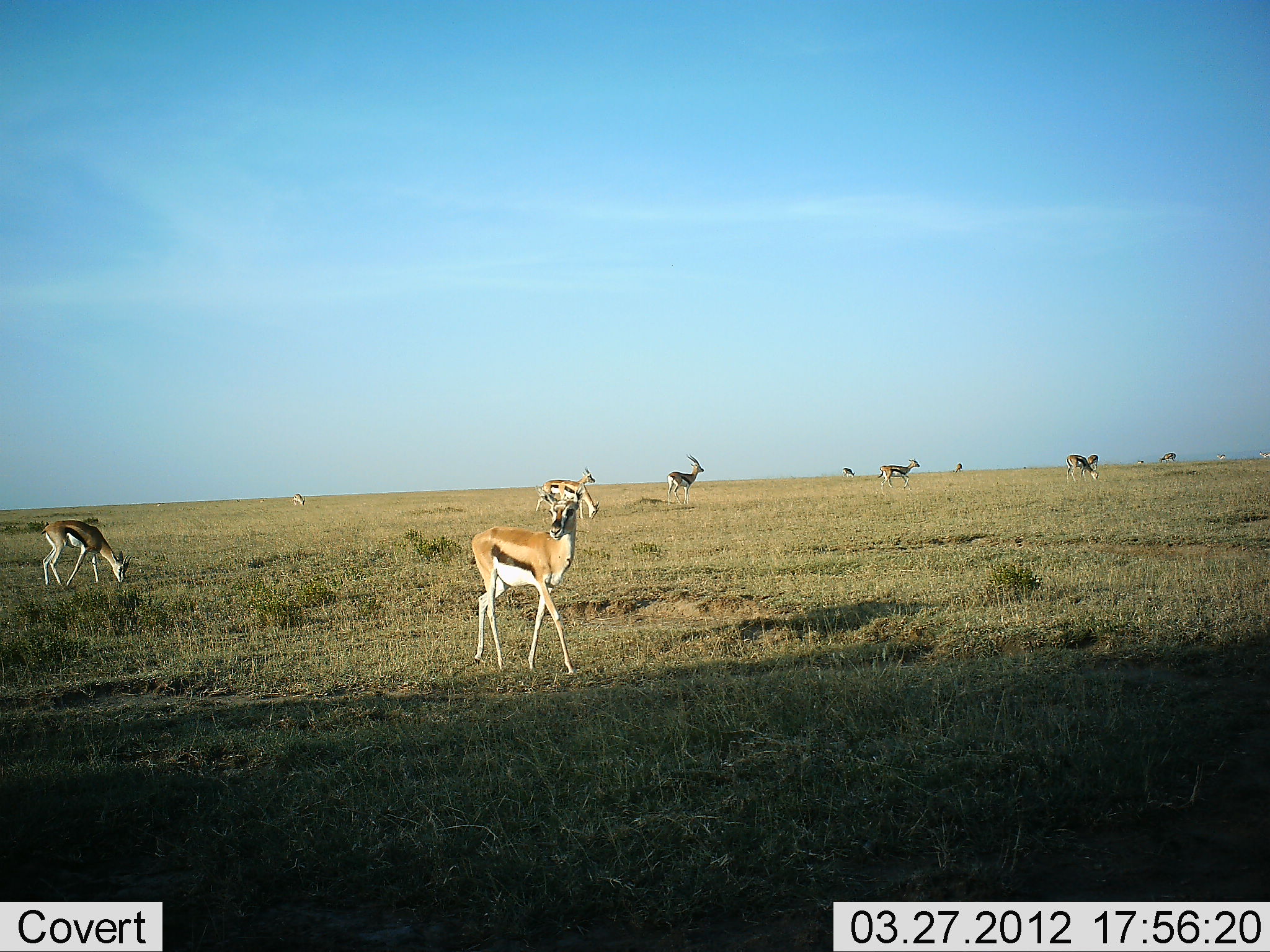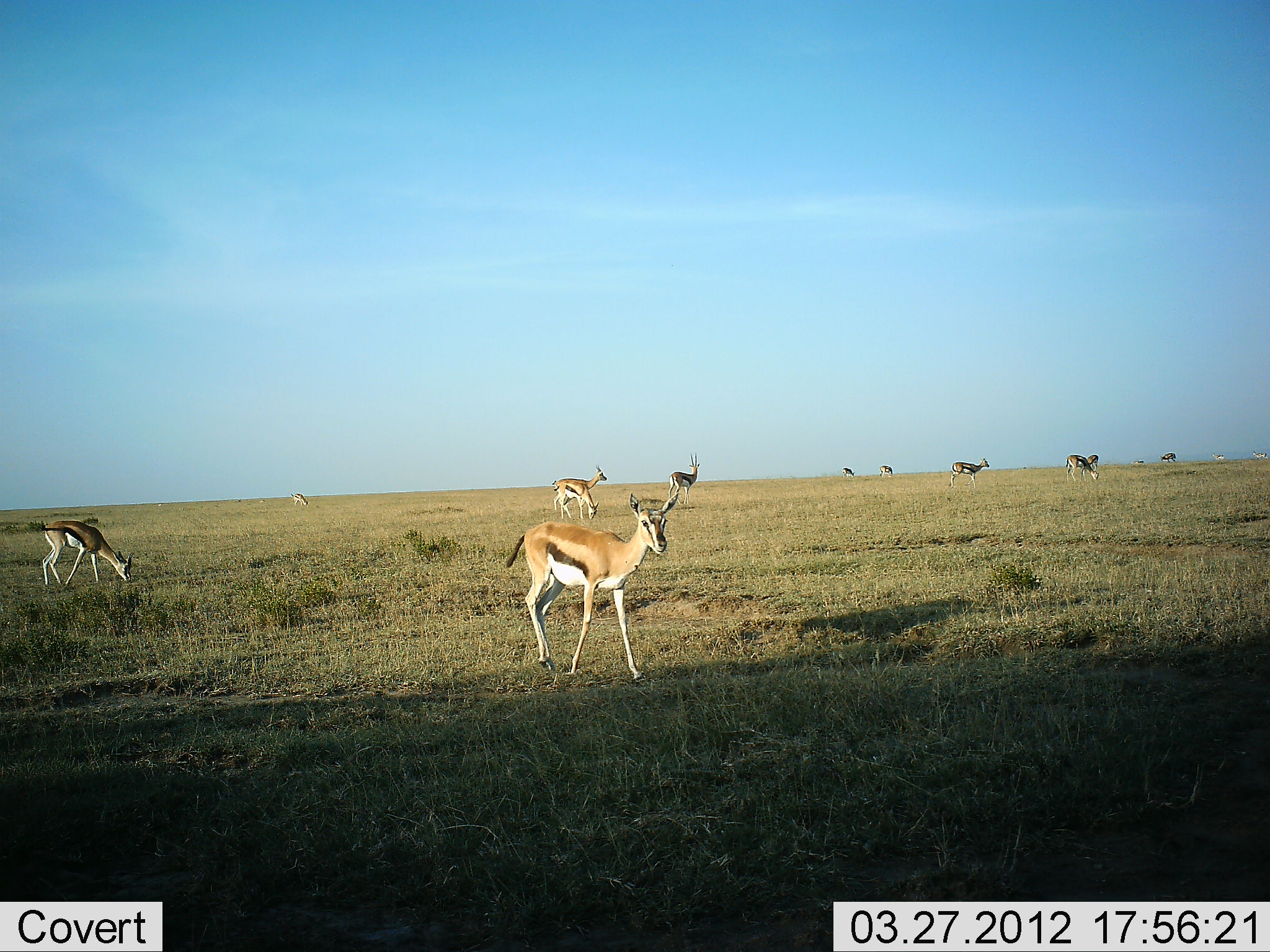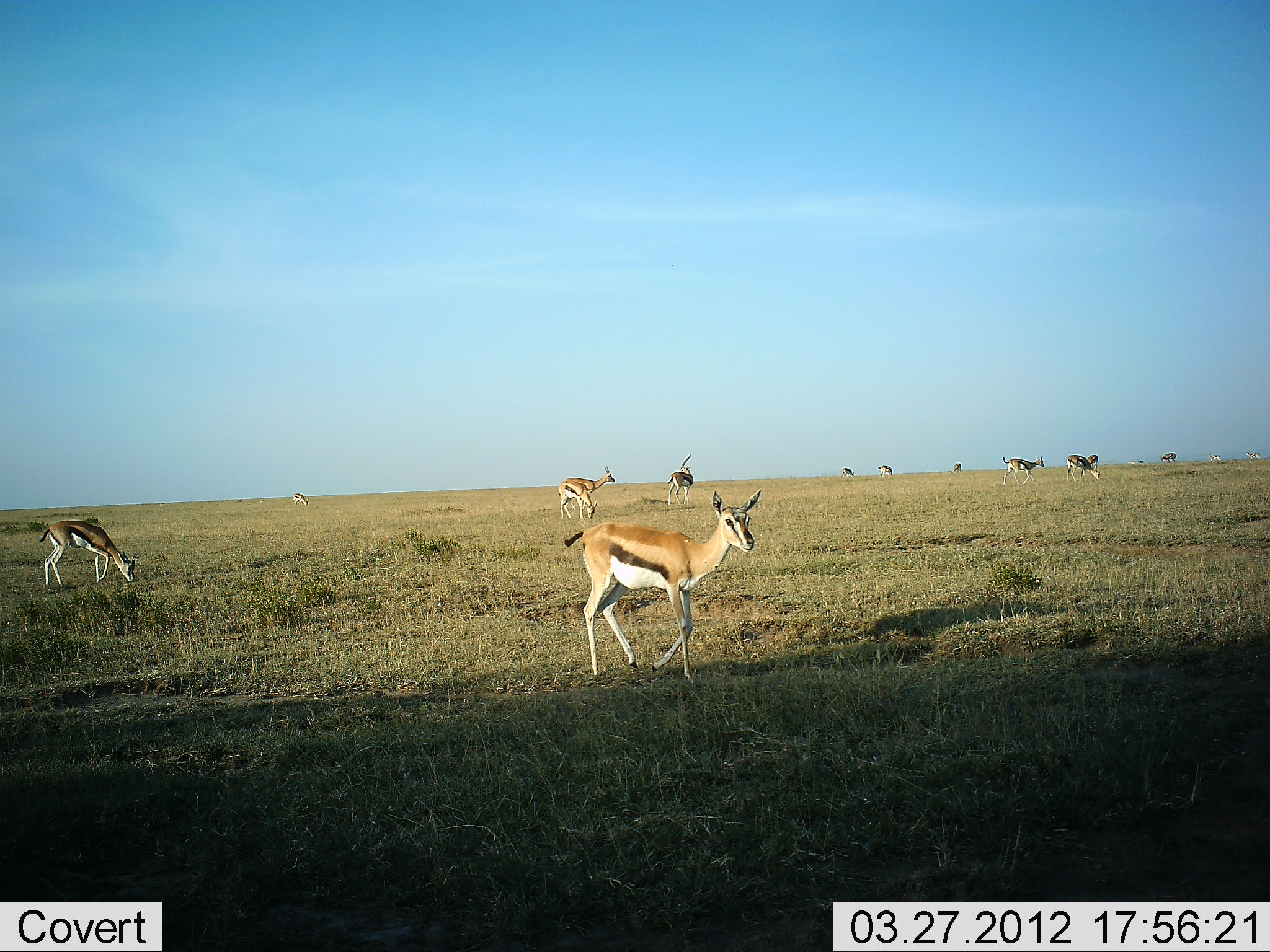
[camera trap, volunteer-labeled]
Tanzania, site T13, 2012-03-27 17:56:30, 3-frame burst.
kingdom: Animalia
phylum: Chordata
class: Mammalia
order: Artiodactyla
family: Bovidae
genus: Eudorcas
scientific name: Eudorcas thomsonii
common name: thomson's gazelle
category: gazellethomsons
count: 11-50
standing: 59%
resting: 5%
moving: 82%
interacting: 0%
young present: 0%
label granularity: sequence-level